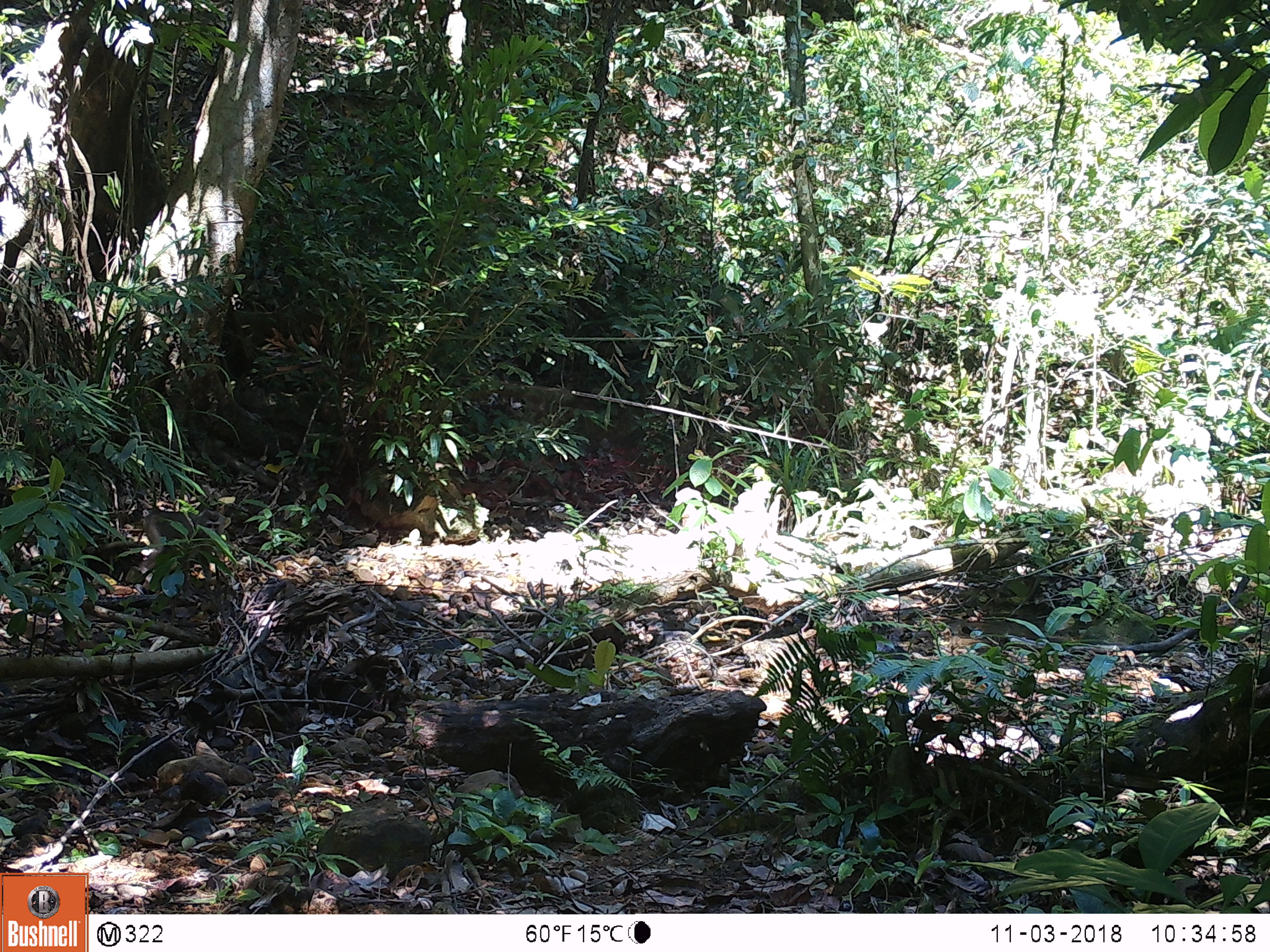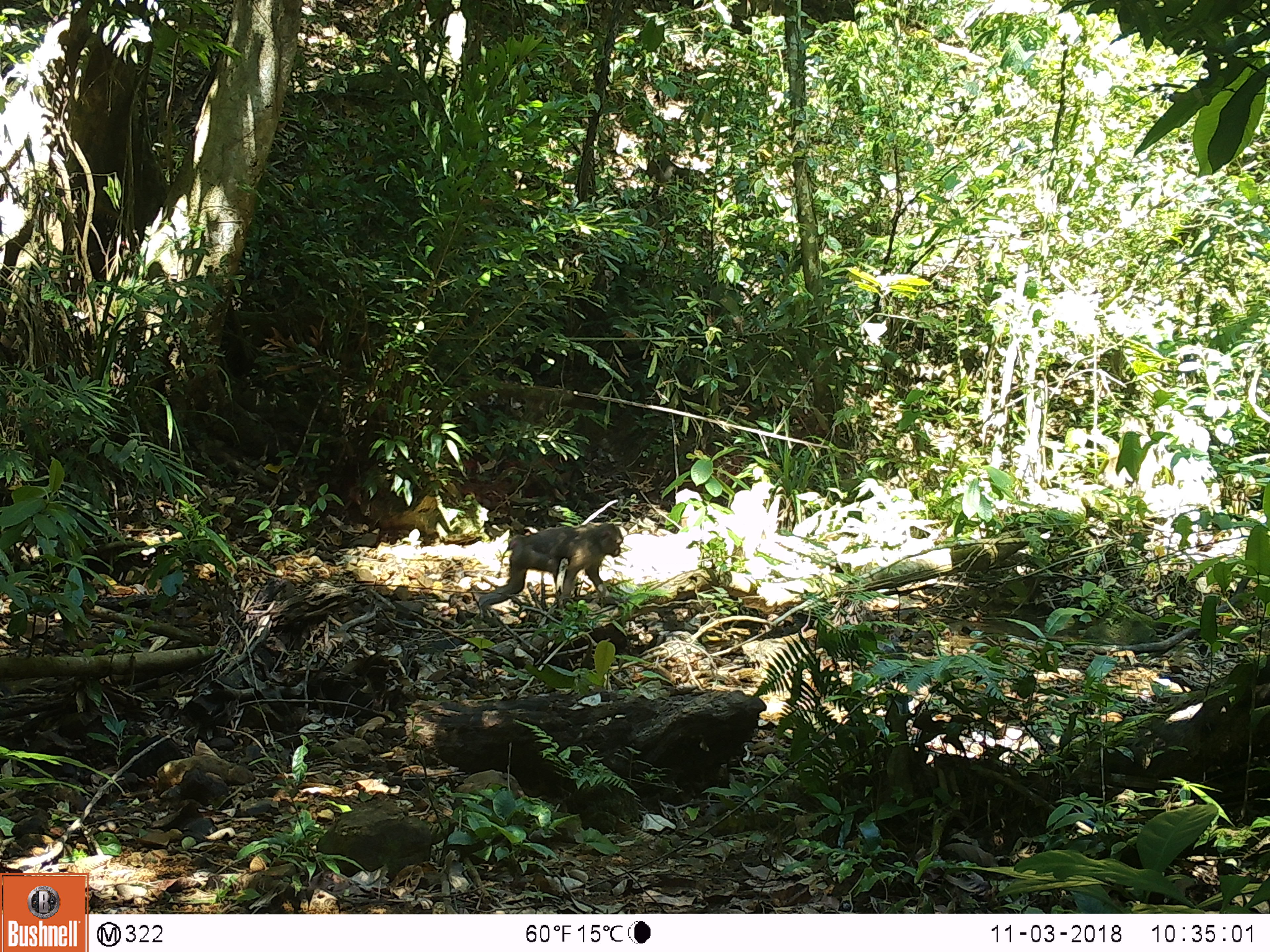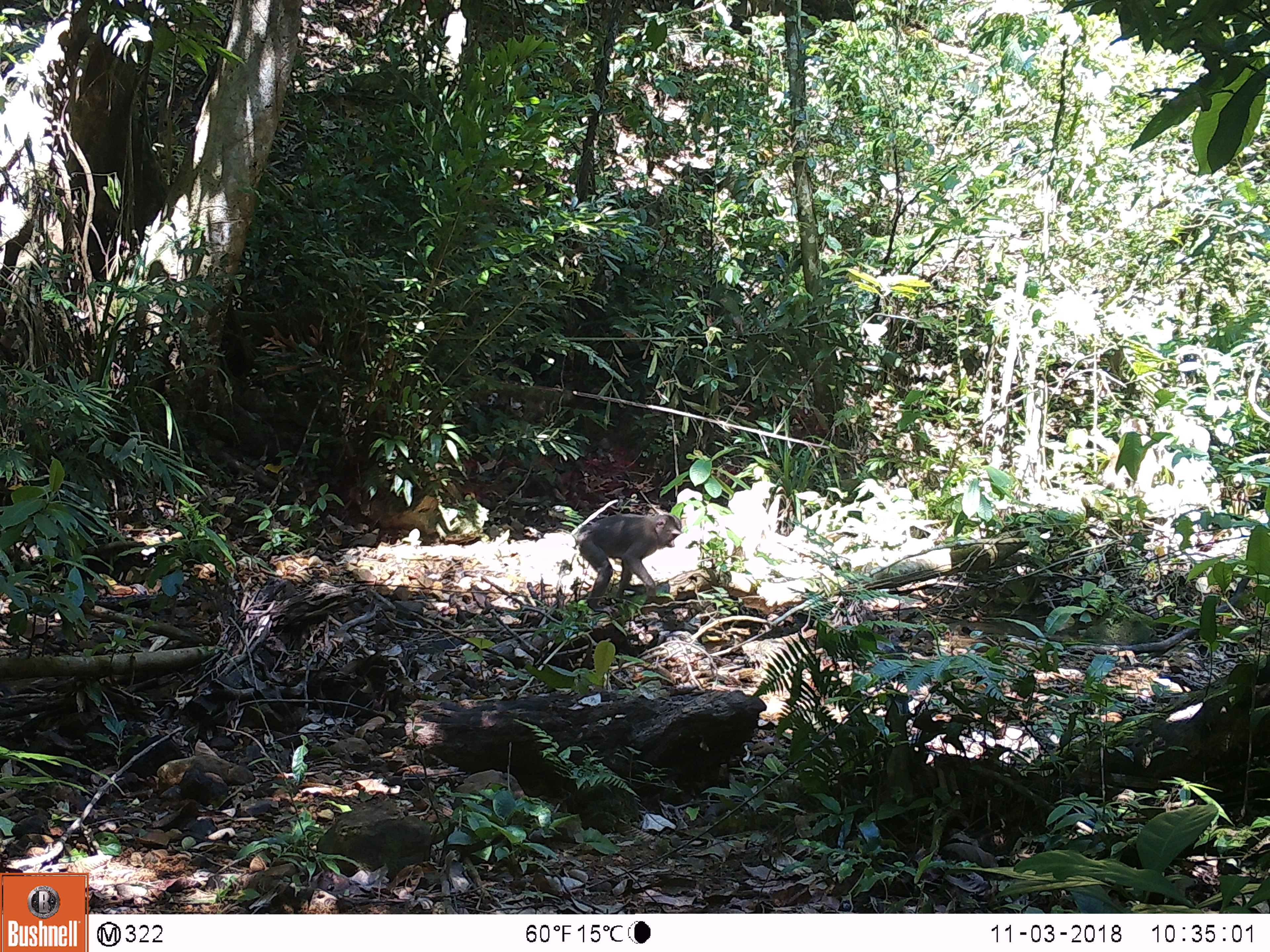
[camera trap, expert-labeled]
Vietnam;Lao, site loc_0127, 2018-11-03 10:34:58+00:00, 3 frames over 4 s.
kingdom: Animalia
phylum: Chordata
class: Mammalia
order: Primates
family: Cercopithecidae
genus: Macaca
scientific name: Macaca nemestrina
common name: pig-tailed macaque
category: pig tailed macaque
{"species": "pig tailed macaque (pig-tailed macaque) (Macaca nemestrina)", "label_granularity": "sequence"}